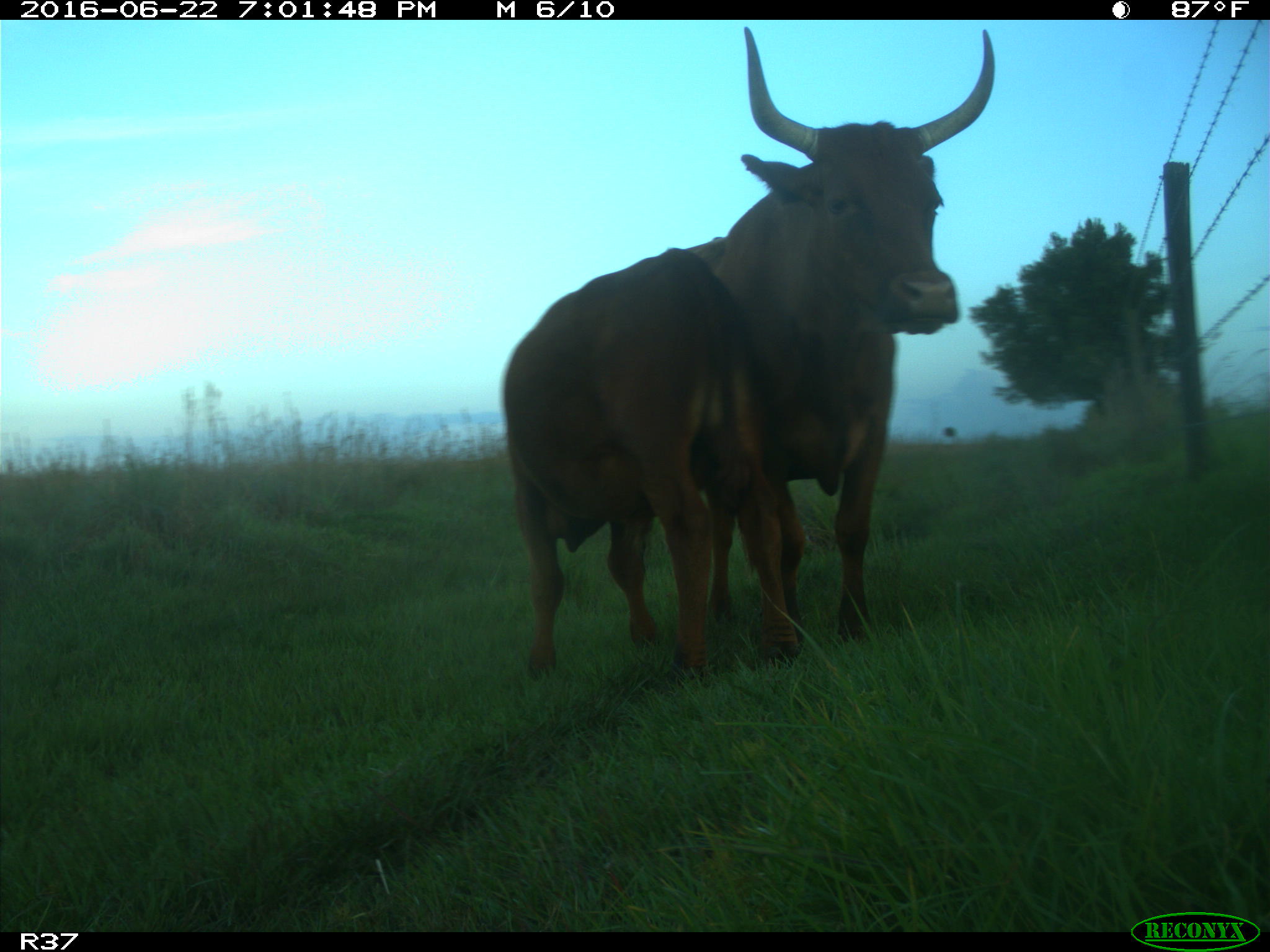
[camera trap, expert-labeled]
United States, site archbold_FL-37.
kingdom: Animalia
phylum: Chordata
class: Mammalia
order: Artiodactyla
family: Bovidae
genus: Bos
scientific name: Bos taurus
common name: domestic cow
Bos taurus (domestic cow).